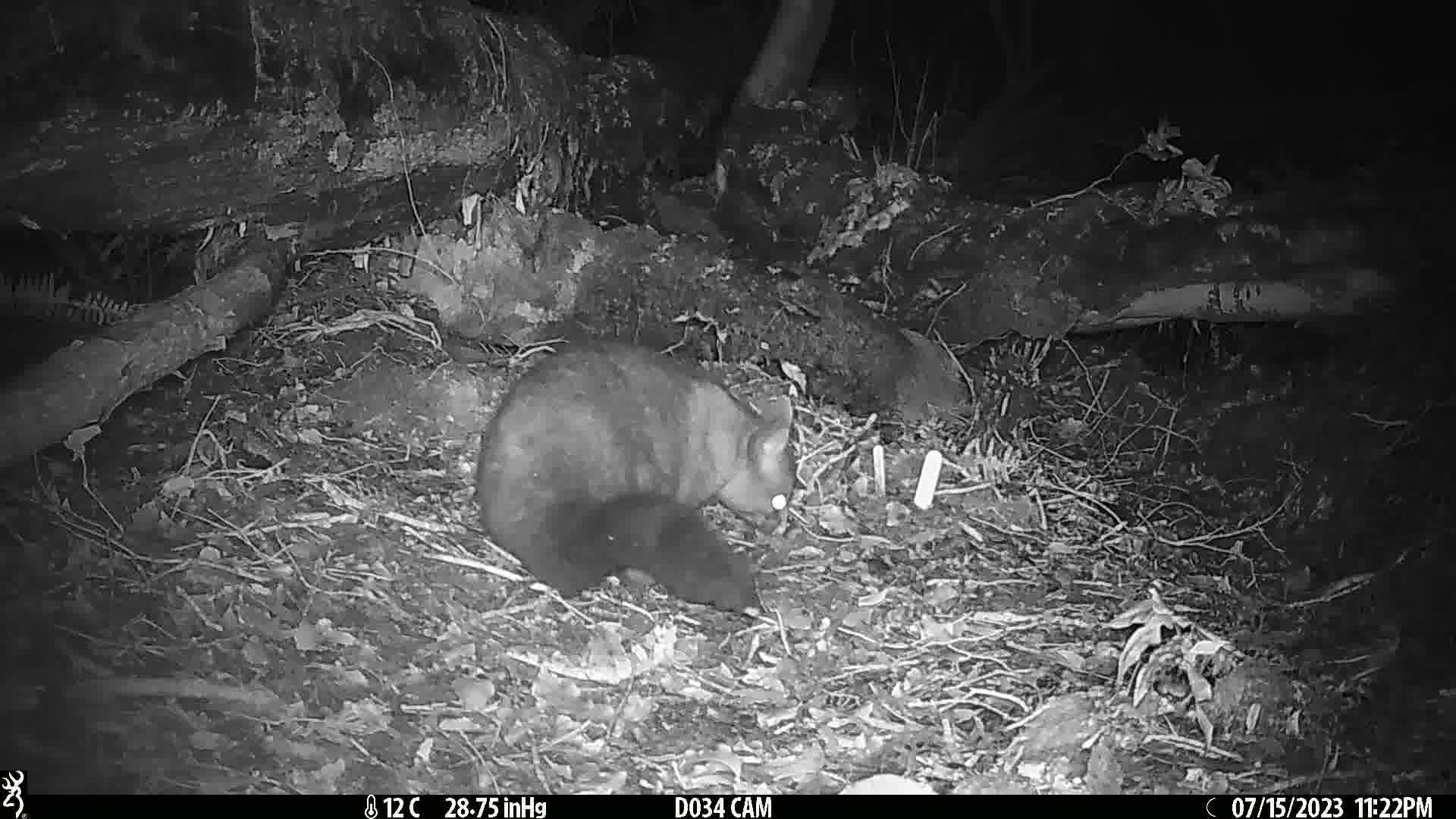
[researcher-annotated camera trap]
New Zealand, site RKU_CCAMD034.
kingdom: Animalia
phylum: Chordata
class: Mammalia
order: Diprotodontia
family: Phalangeridae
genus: Trichosurus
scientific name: Trichosurus vulpecula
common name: common brushtail possum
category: possum